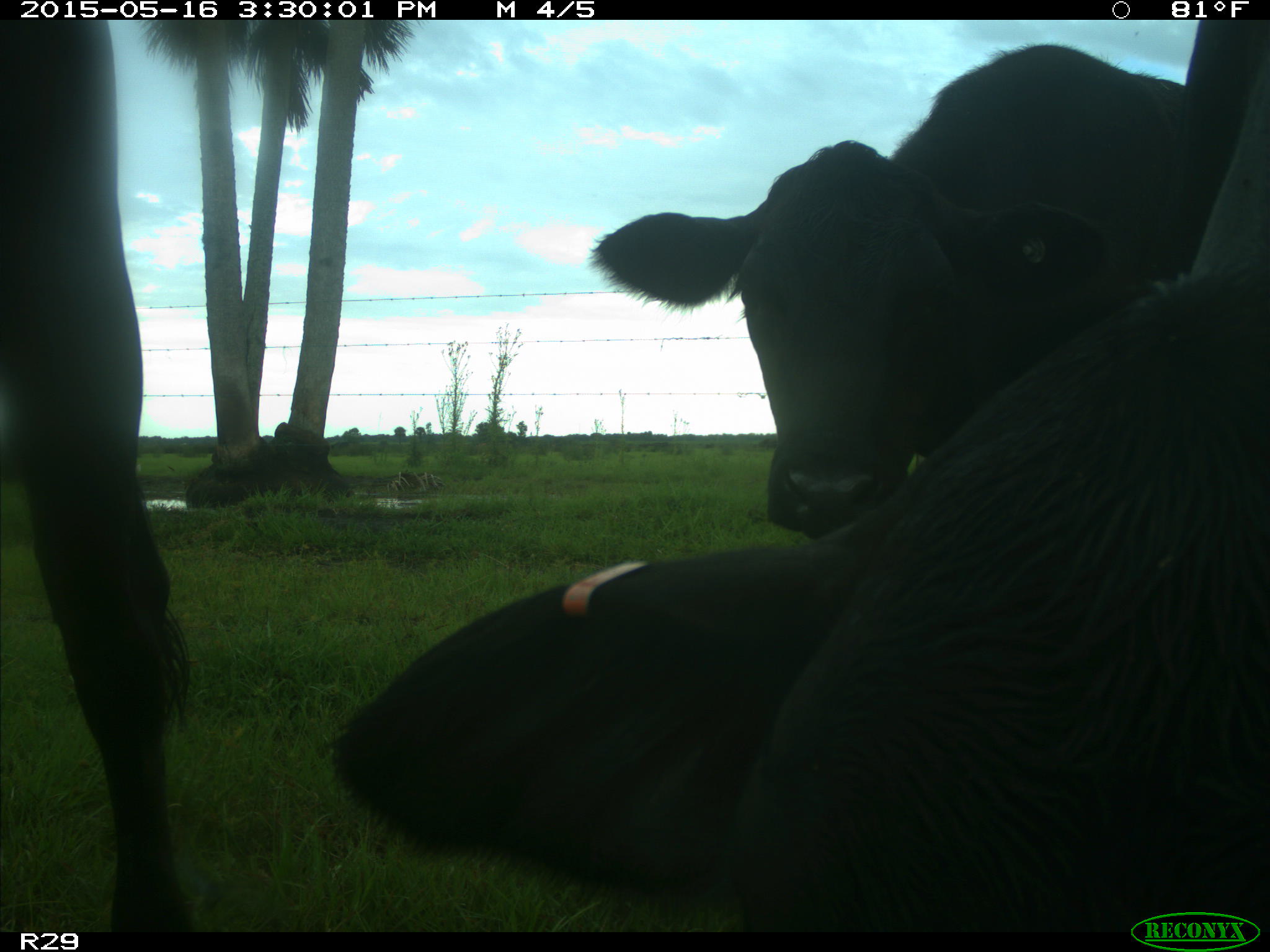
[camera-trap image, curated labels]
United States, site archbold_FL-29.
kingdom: Animalia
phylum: Chordata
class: Mammalia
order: Artiodactyla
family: Bovidae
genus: Bos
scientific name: Bos taurus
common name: domestic cow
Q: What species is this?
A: Bos taurus (domestic cow).